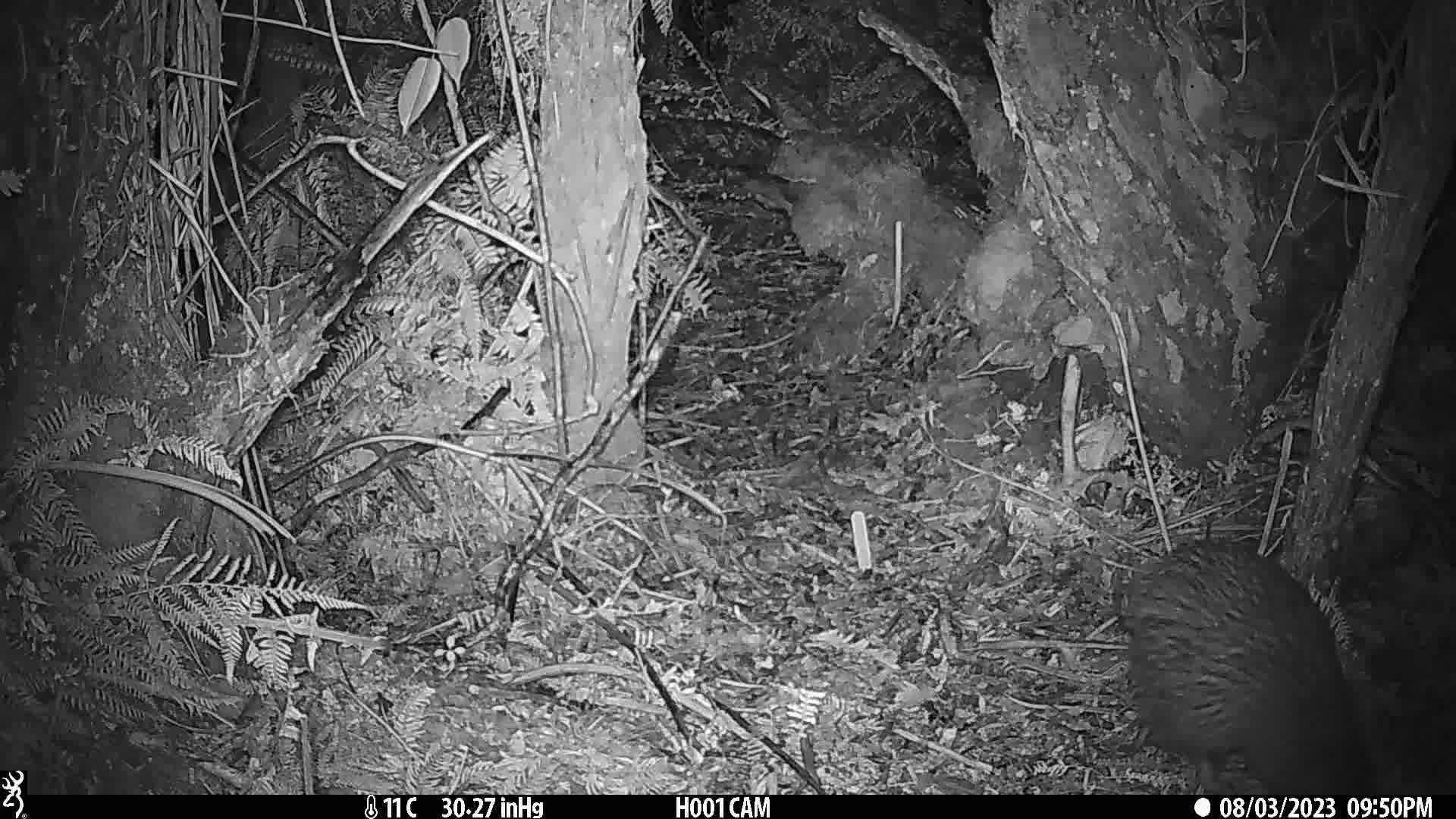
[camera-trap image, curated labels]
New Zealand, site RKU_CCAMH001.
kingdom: Animalia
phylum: Chordata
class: Aves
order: Apterygiformes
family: Apterygidae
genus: Apteryx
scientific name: Apteryx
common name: kiwi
Kiwi (Apteryx).